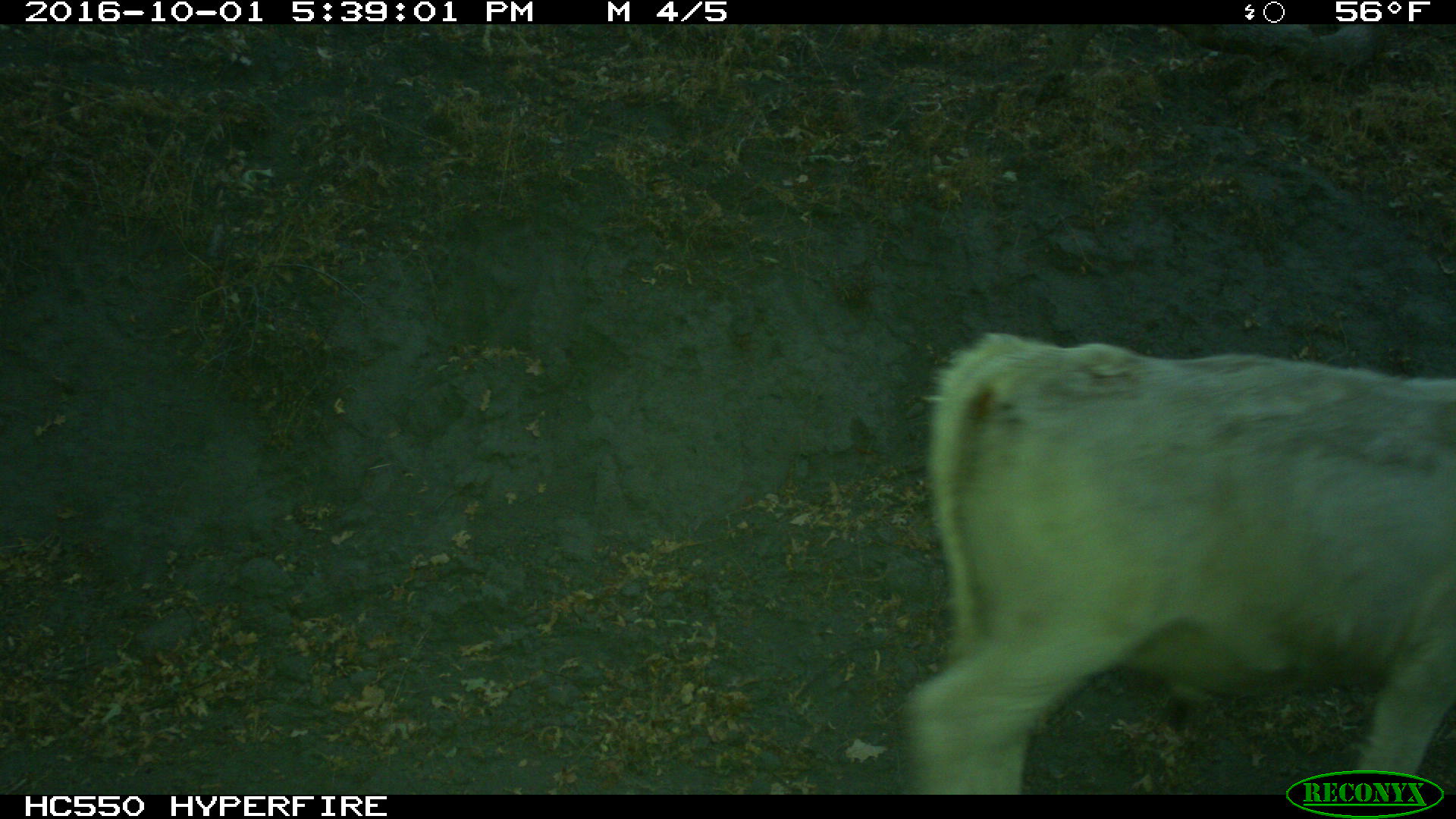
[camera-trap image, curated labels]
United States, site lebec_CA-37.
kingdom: Animalia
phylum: Chordata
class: Mammalia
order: Artiodactyla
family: Bovidae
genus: Bos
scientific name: Bos taurus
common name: domestic cow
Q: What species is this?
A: Bos taurus (domestic cow).